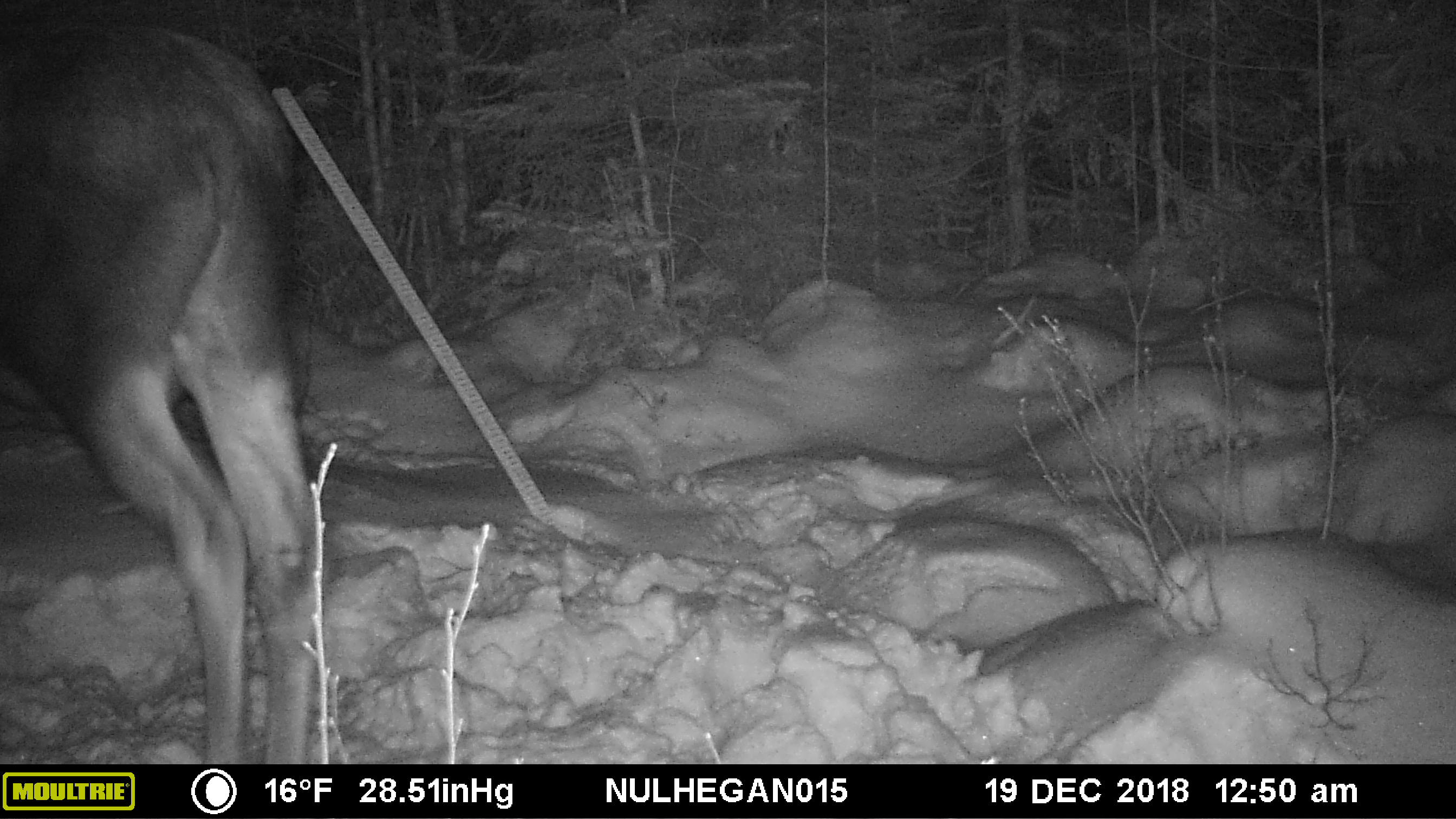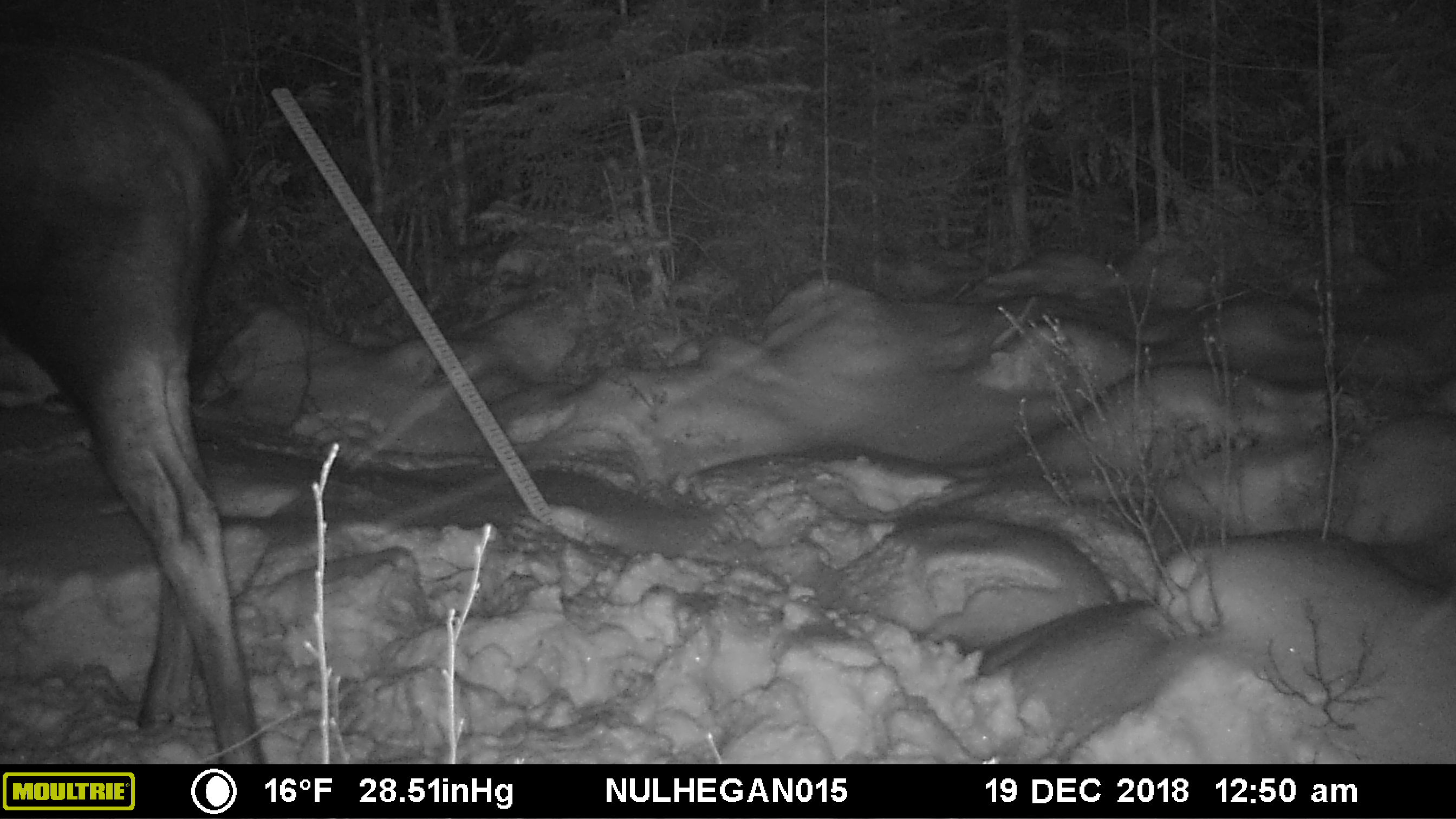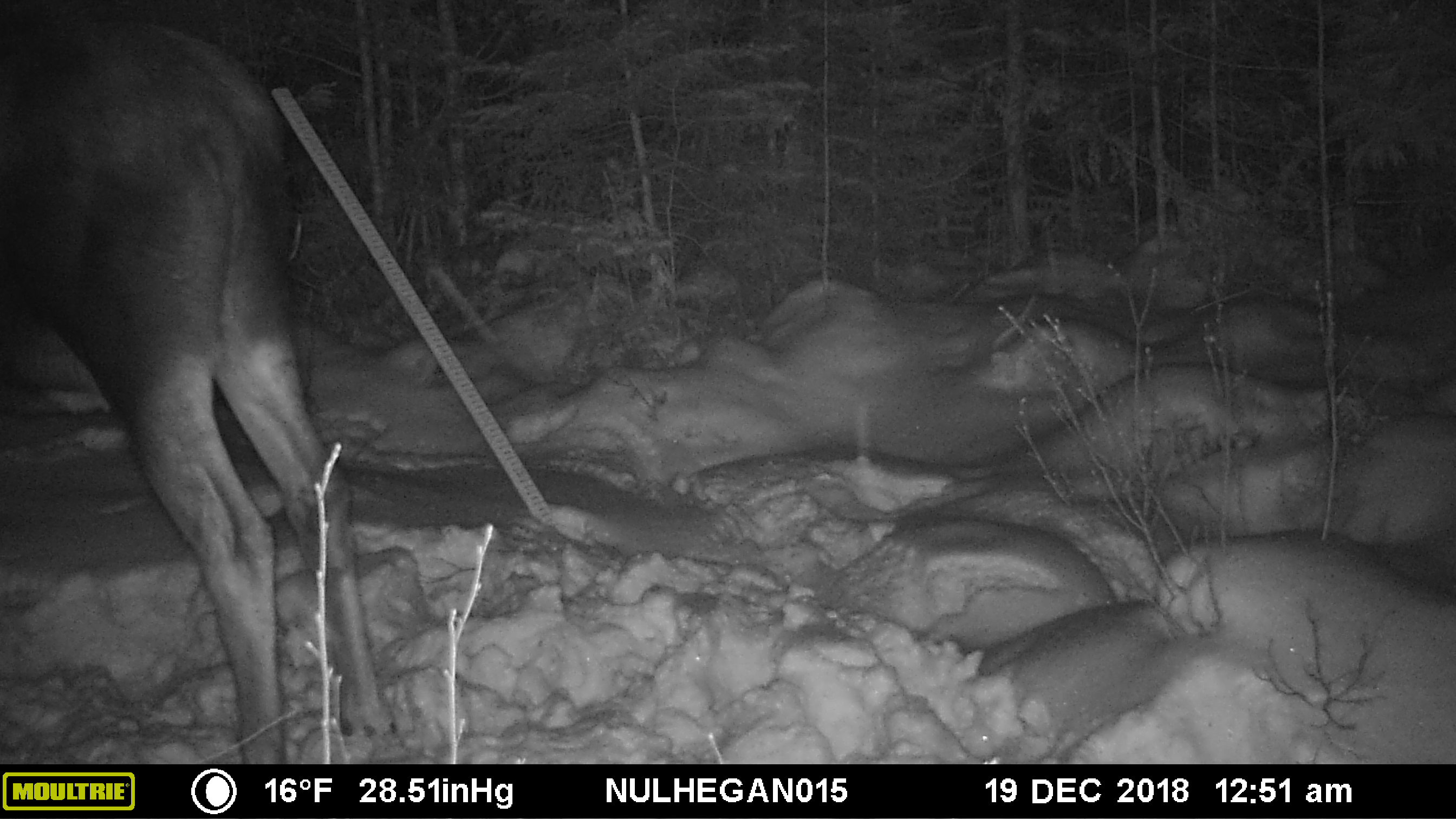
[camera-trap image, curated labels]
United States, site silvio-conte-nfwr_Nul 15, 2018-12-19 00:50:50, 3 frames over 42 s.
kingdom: Animalia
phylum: Chordata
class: Mammalia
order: Artiodactyla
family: Cervidae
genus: Alces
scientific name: Alces alces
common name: moose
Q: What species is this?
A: Moose (Alces alces).